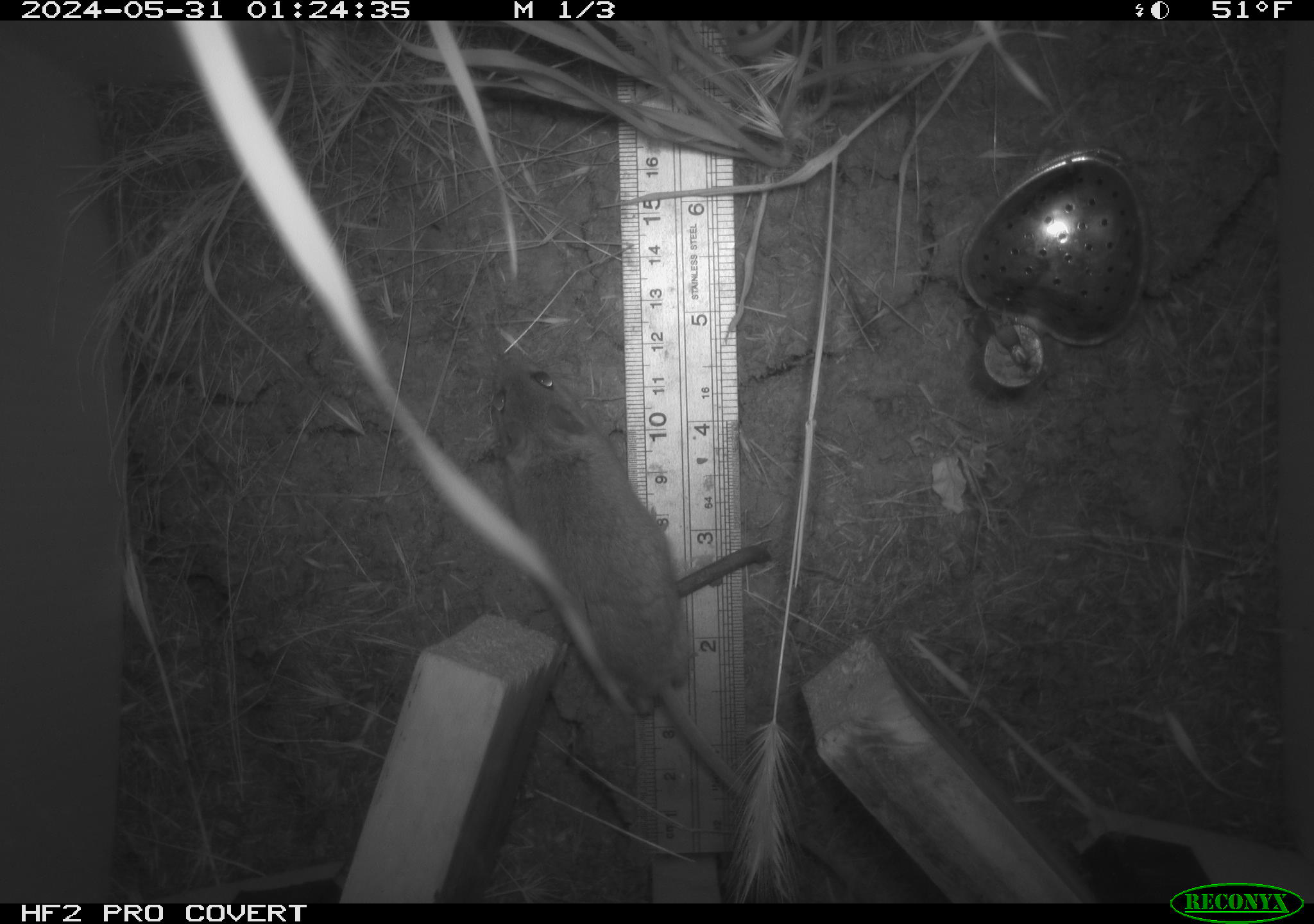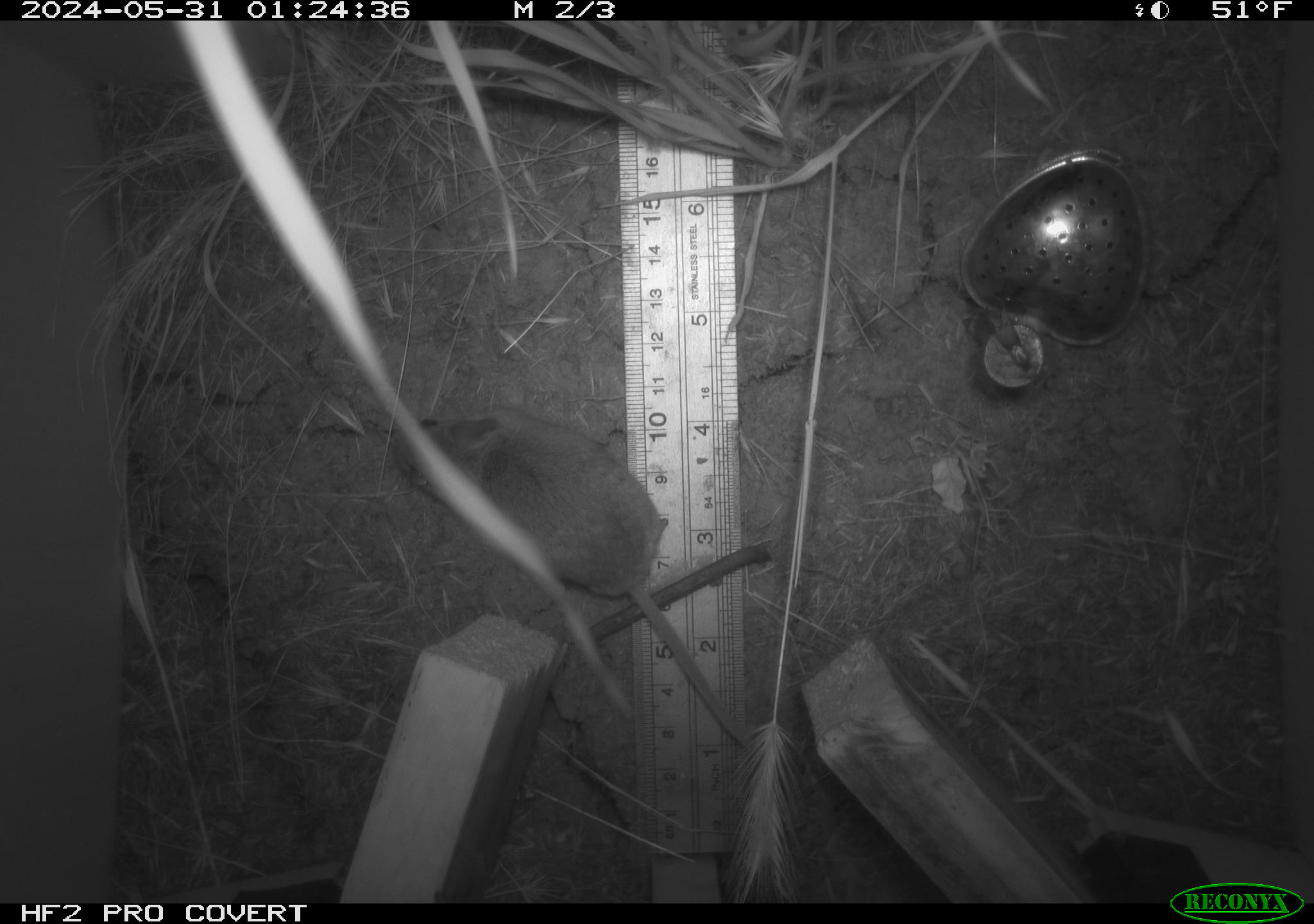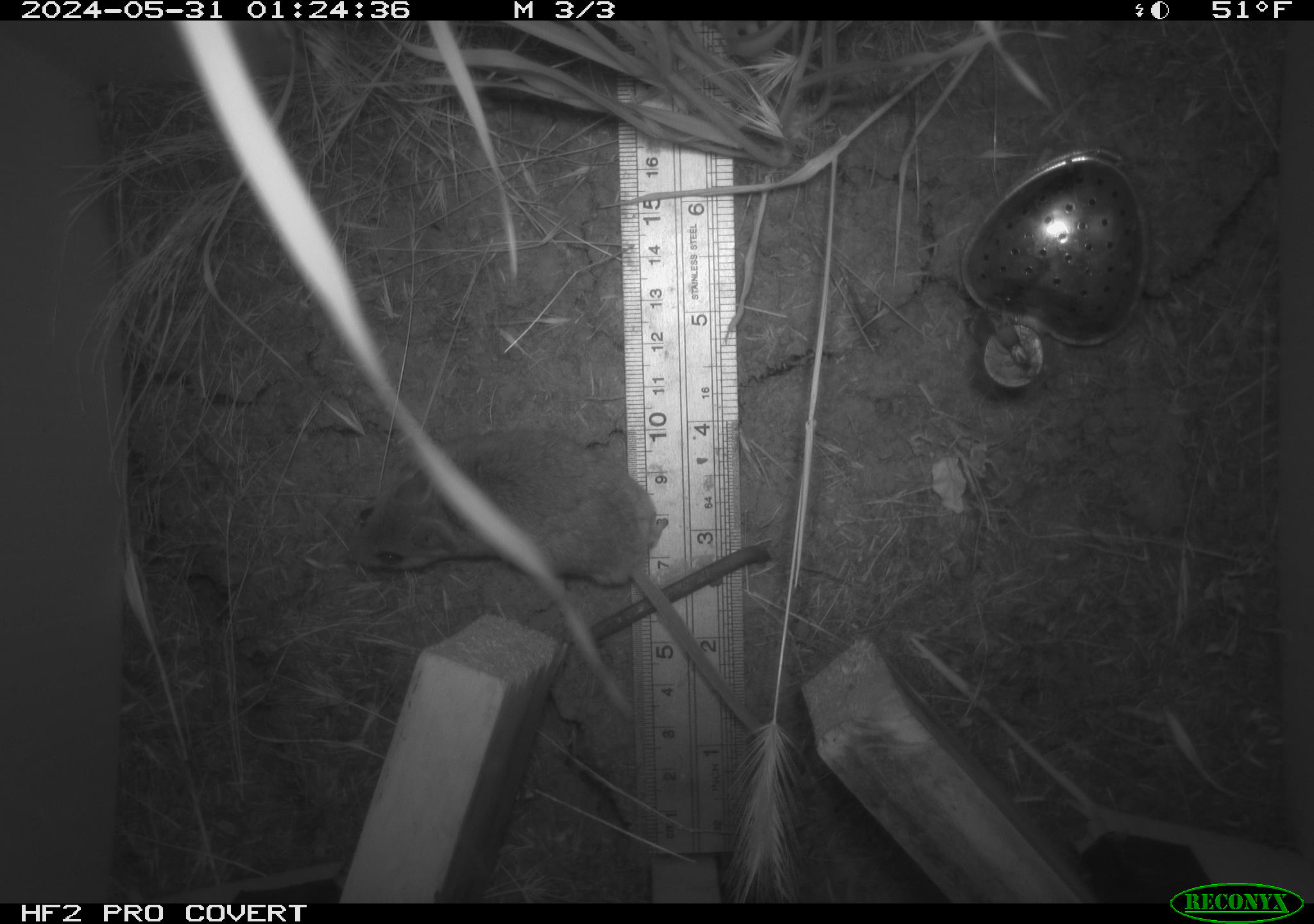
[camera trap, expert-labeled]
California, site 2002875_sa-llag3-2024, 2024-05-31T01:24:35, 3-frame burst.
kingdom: Animalia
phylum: Chordata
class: Mammalia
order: Rodentia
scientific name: Rodentia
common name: rodent